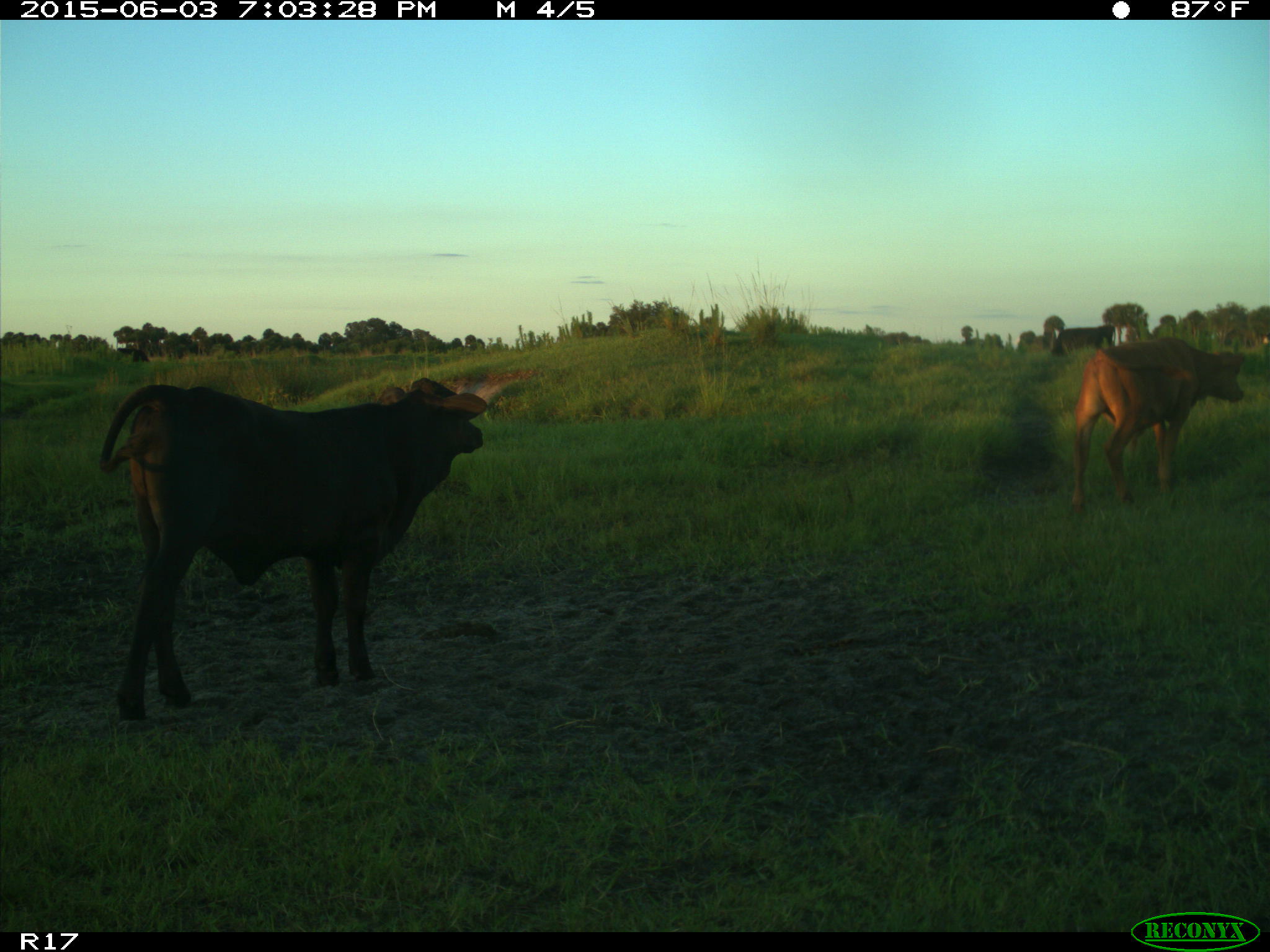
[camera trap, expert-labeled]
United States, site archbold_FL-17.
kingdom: Animalia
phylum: Chordata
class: Mammalia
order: Artiodactyla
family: Bovidae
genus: Bos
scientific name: Bos taurus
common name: domestic cow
Bos taurus (domestic cow).